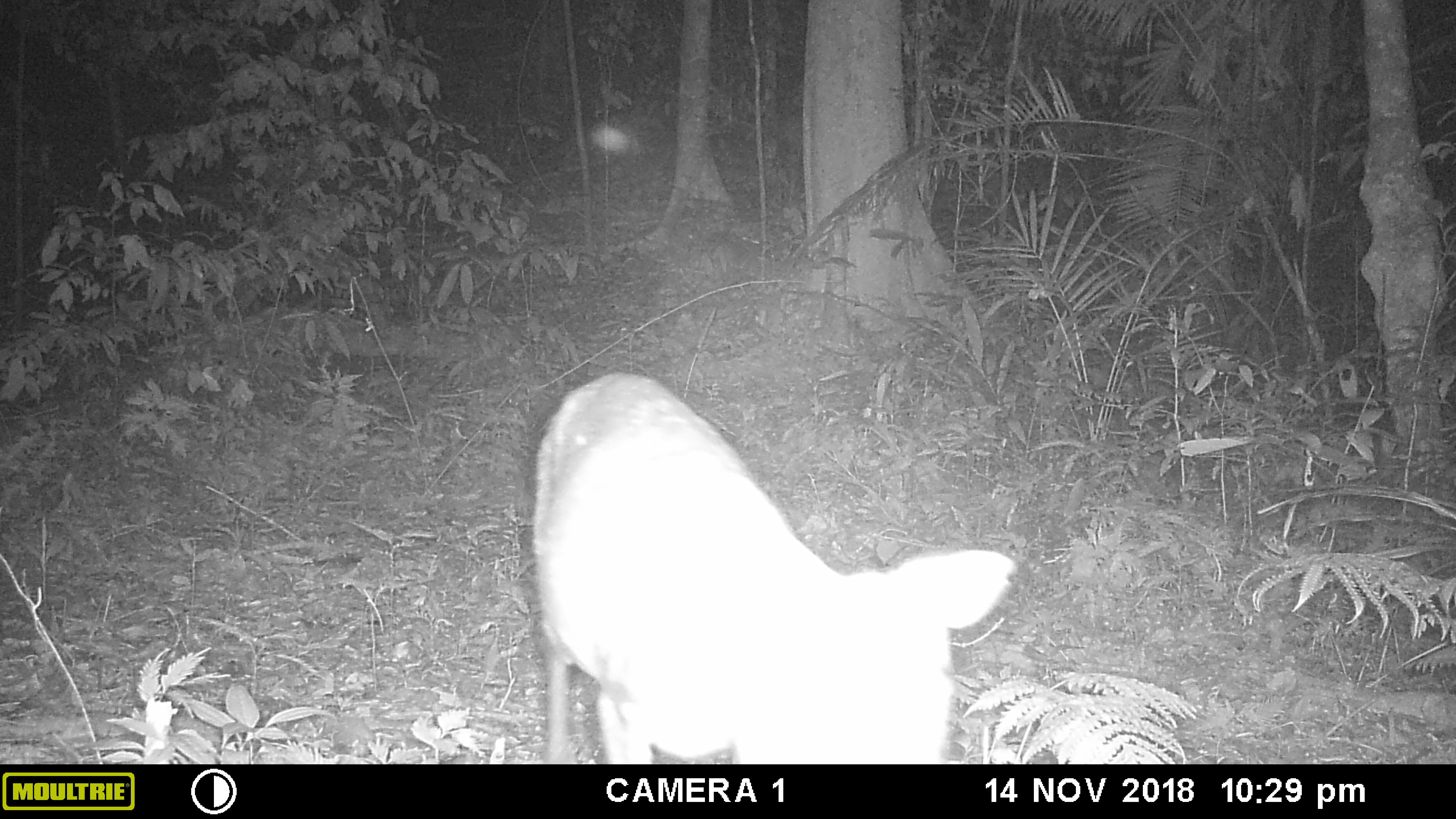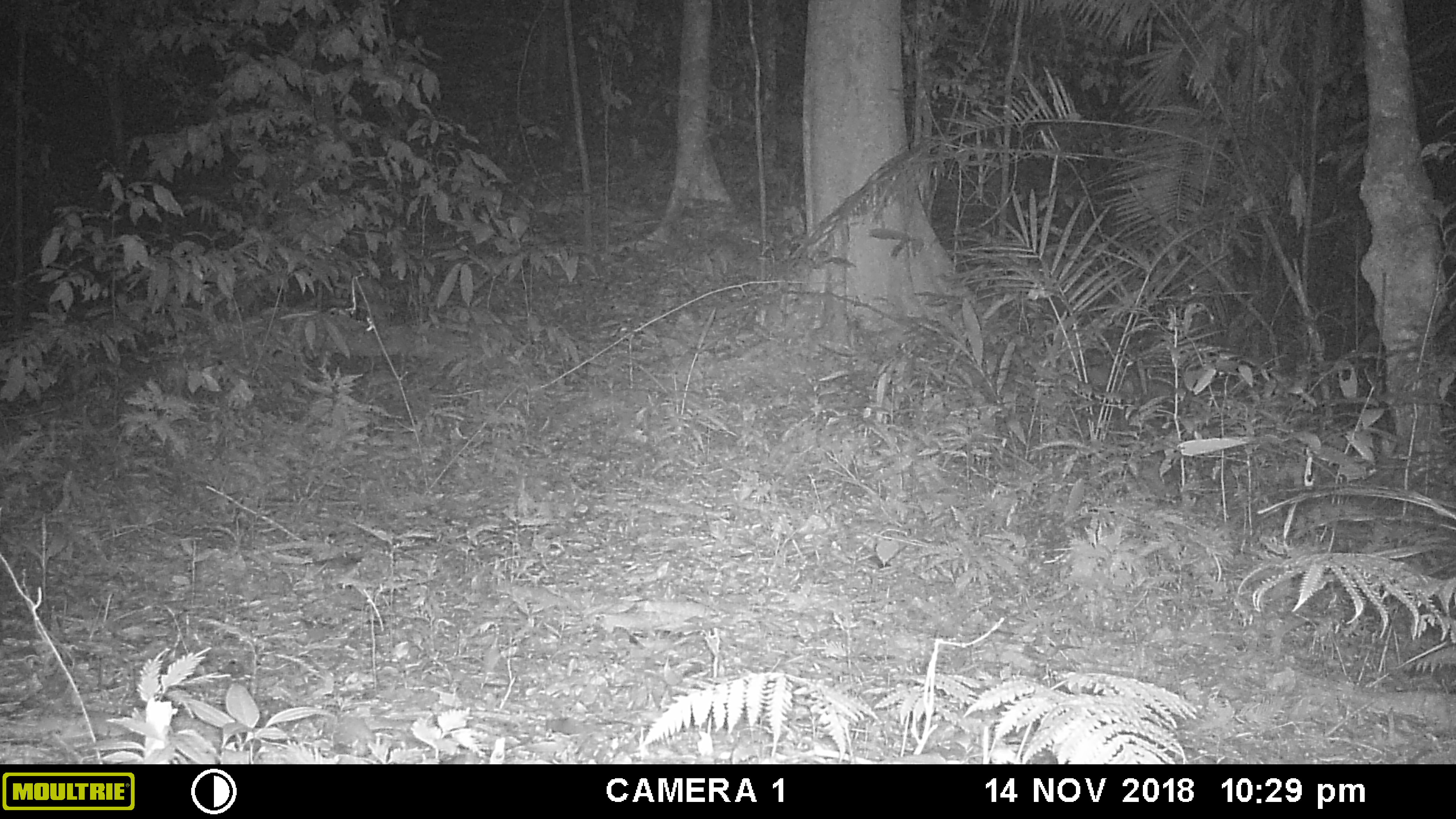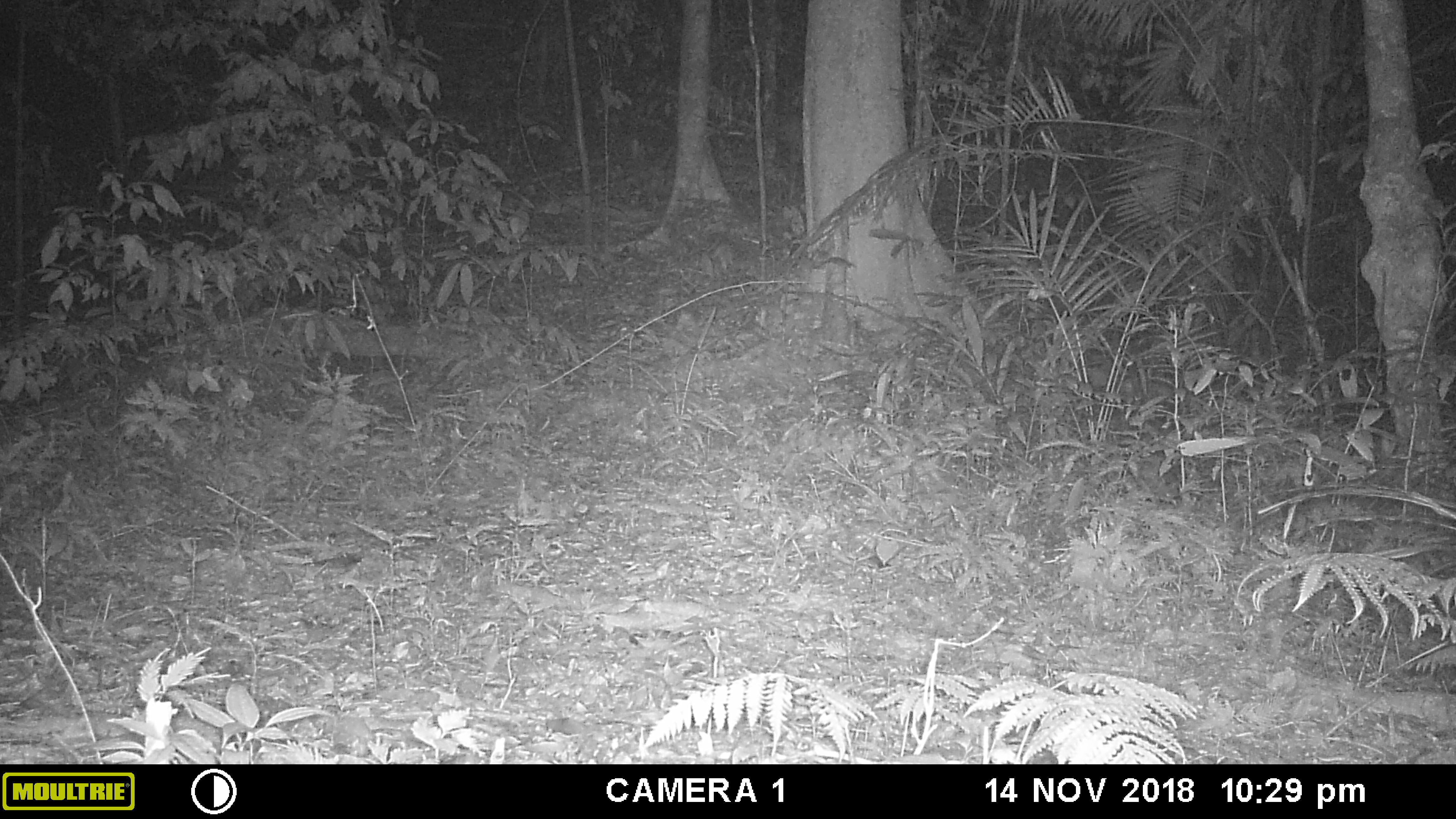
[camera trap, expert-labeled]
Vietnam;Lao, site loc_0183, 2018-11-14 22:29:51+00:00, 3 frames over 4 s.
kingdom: Animalia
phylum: Chordata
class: Mammalia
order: Artiodactyla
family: Cervidae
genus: Muntiacus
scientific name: Muntiacus rooseveltorum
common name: roosevelt's muntjac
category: roosevelts muntjac group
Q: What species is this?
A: Roosevelts muntjac group (roosevelt's muntjac) (Muntiacus rooseveltorum).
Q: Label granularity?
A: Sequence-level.